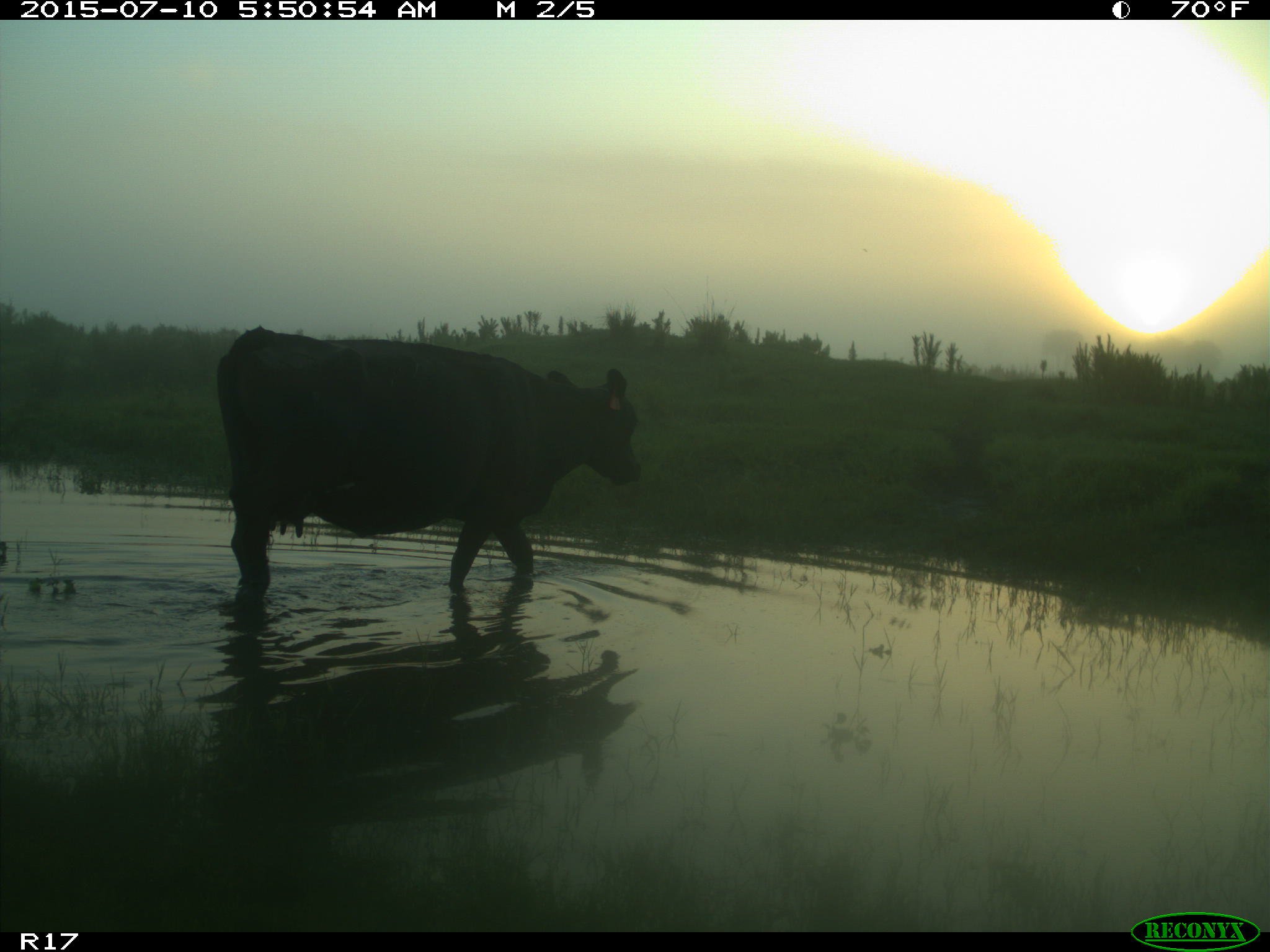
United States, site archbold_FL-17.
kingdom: Animalia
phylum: Chordata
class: Mammalia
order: Artiodactyla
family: Bovidae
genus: Bos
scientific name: Bos taurus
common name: domestic cow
Bos taurus (domestic cow).